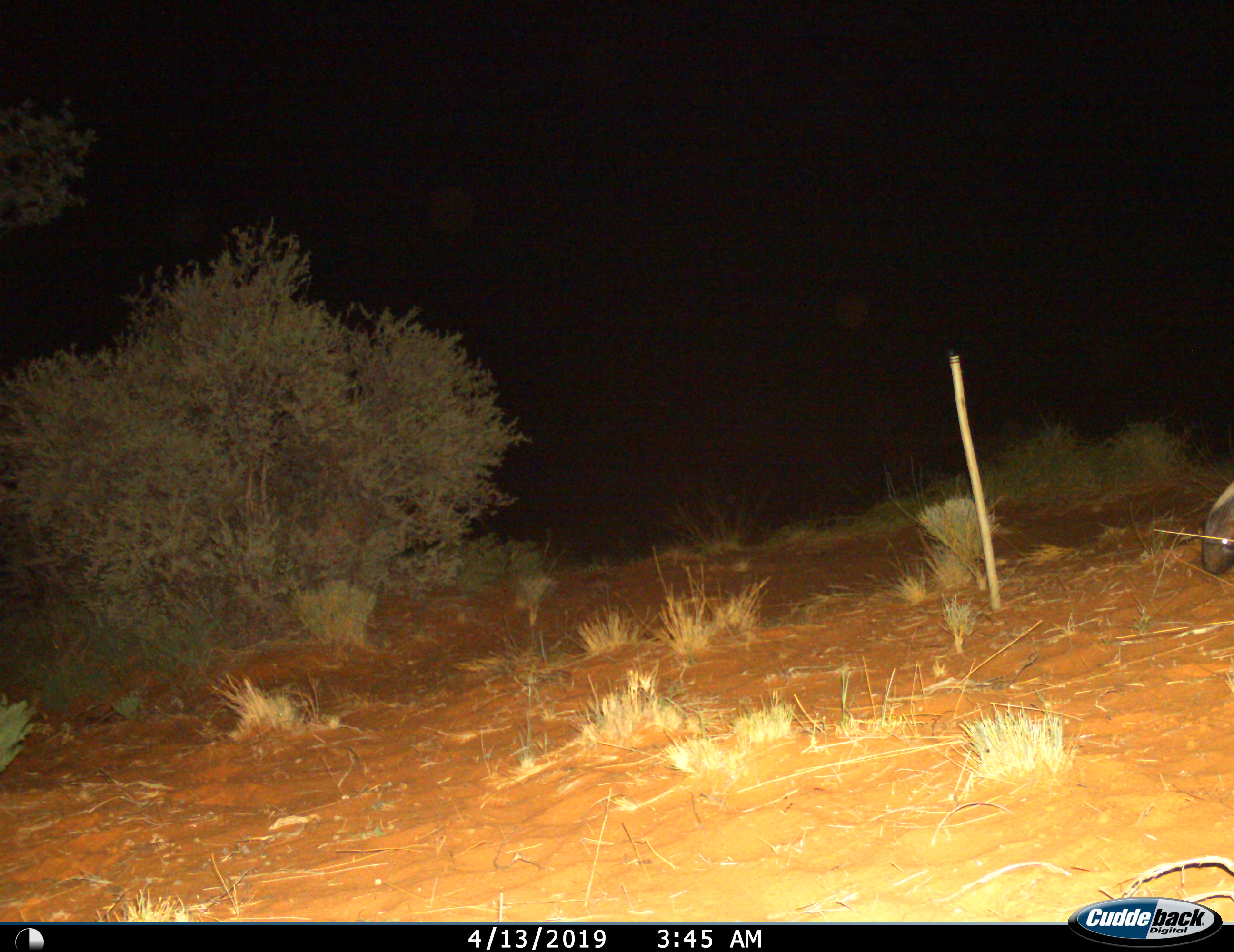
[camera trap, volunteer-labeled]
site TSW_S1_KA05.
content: unidentified animal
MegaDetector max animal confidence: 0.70